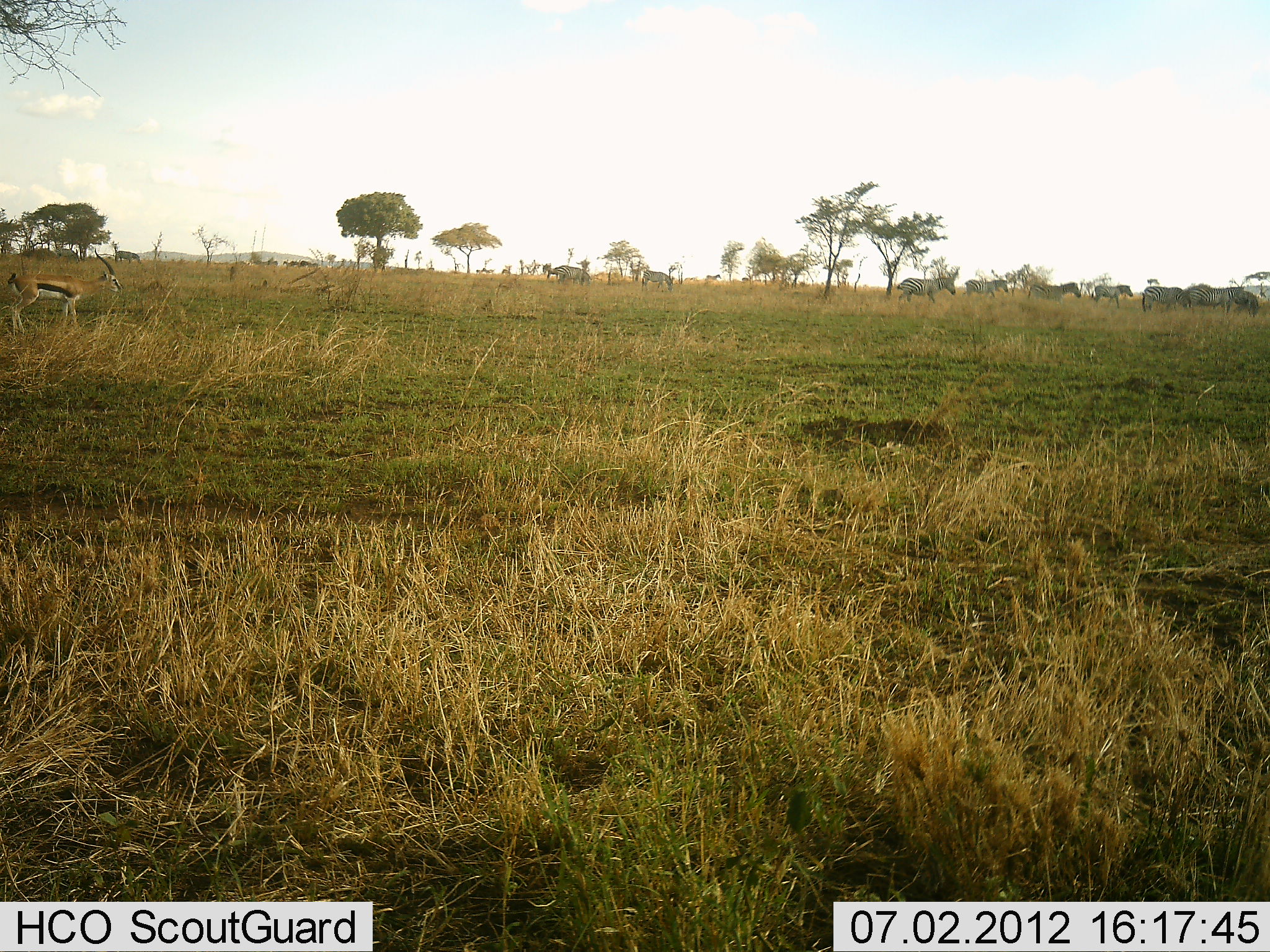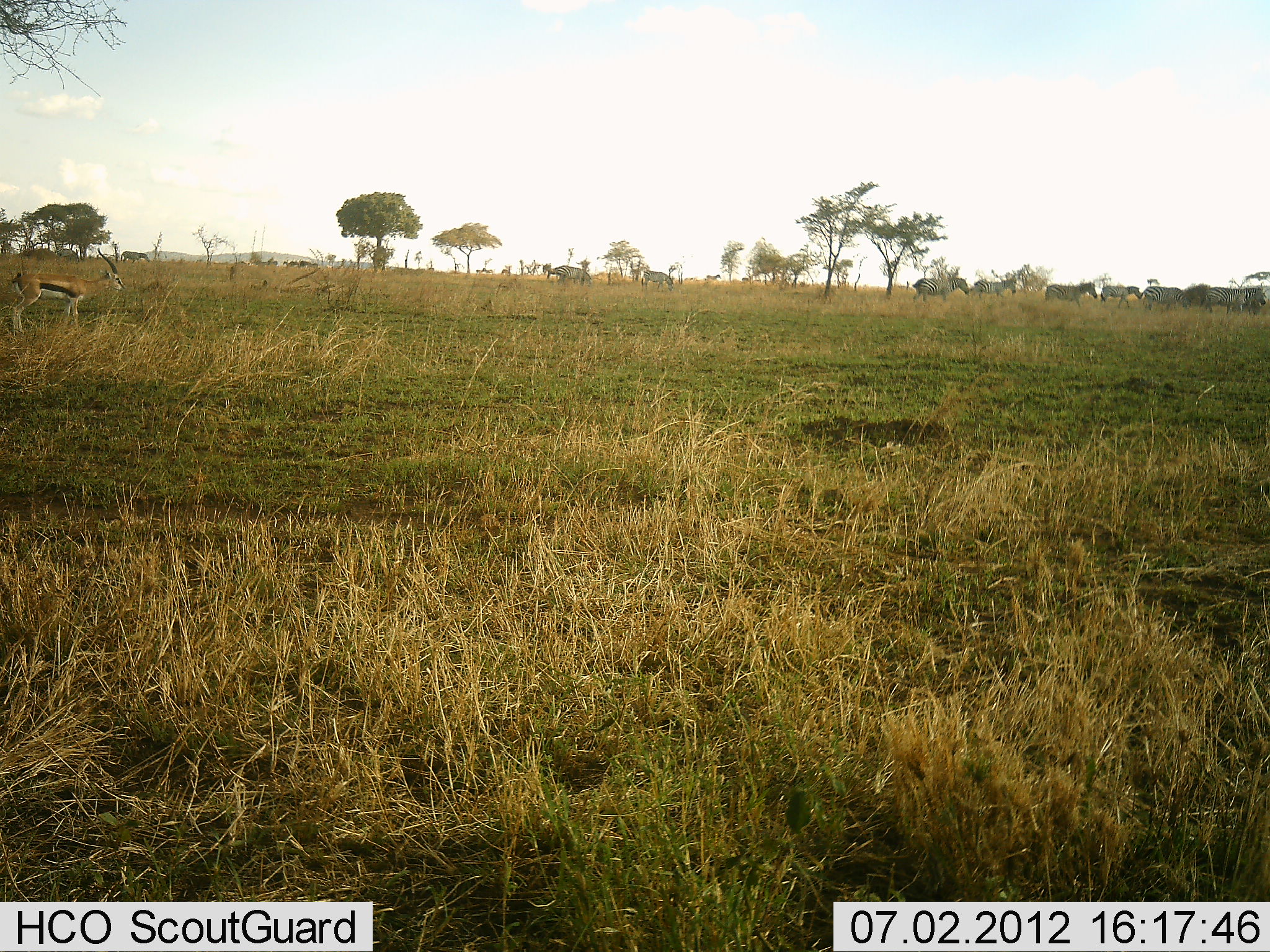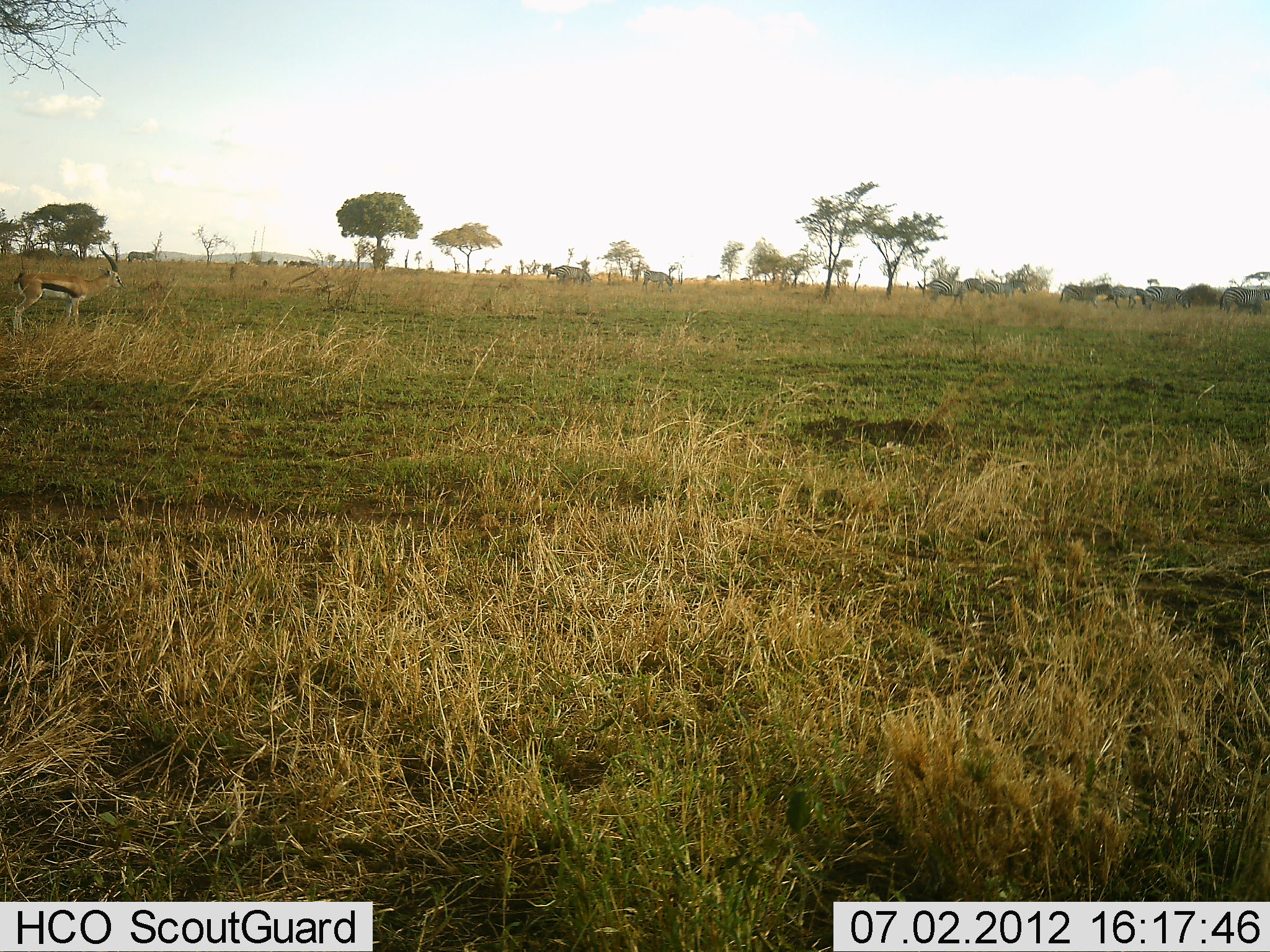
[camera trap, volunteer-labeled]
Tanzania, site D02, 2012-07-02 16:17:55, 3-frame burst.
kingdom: Animalia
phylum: Chordata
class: Mammalia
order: Artiodactyla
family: Bovidae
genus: Eudorcas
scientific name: Eudorcas thomsonii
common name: thomson's gazelle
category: gazellethomsons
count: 1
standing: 90%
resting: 0%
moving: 10%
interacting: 0%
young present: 0%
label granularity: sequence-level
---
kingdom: Animalia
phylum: Chordata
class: Mammalia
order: Perissodactyla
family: Equidae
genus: Equus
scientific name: Equus quagga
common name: plains zebra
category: zebra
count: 8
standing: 25%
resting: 0%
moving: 100%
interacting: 8%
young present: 0%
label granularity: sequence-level